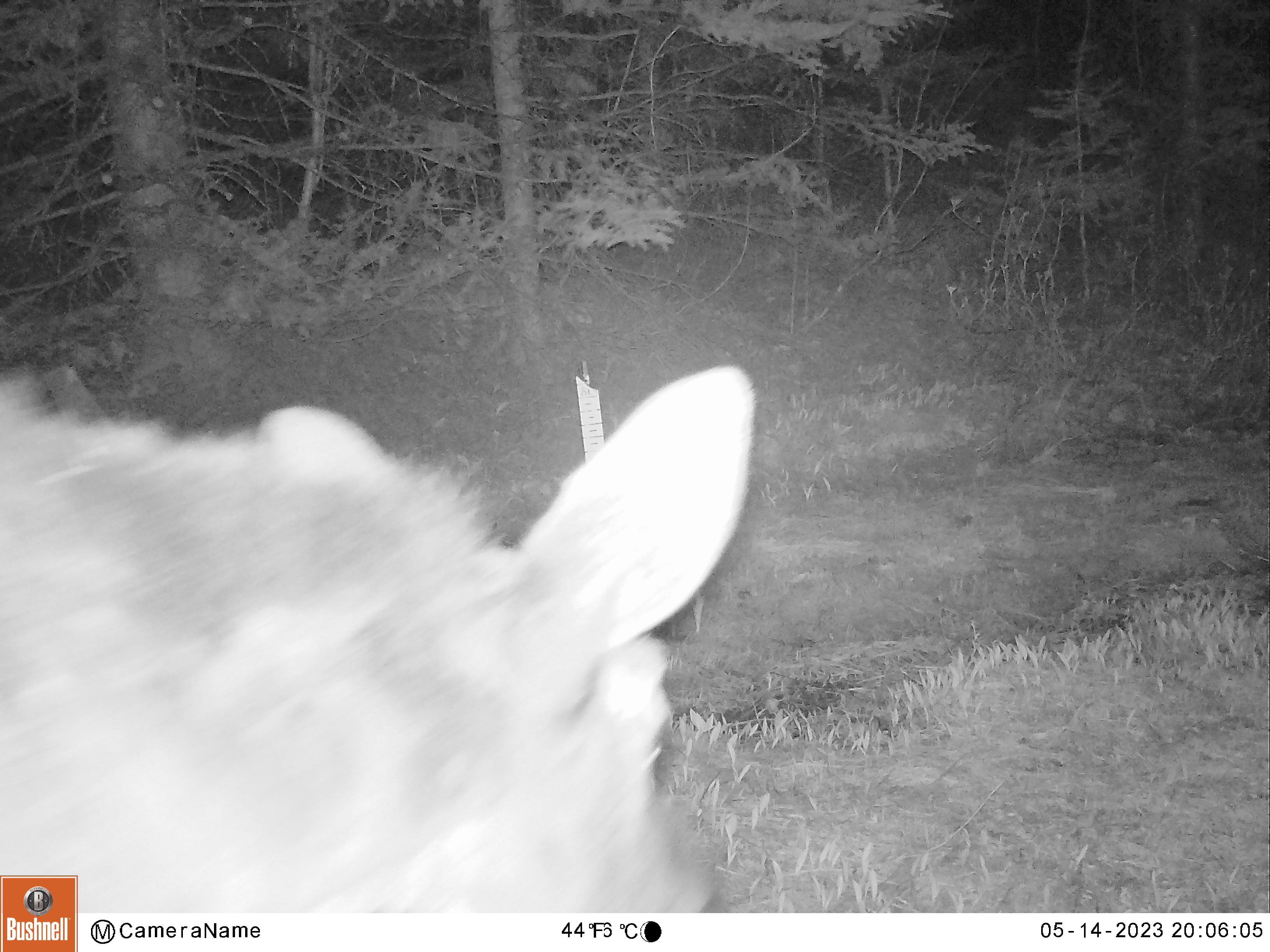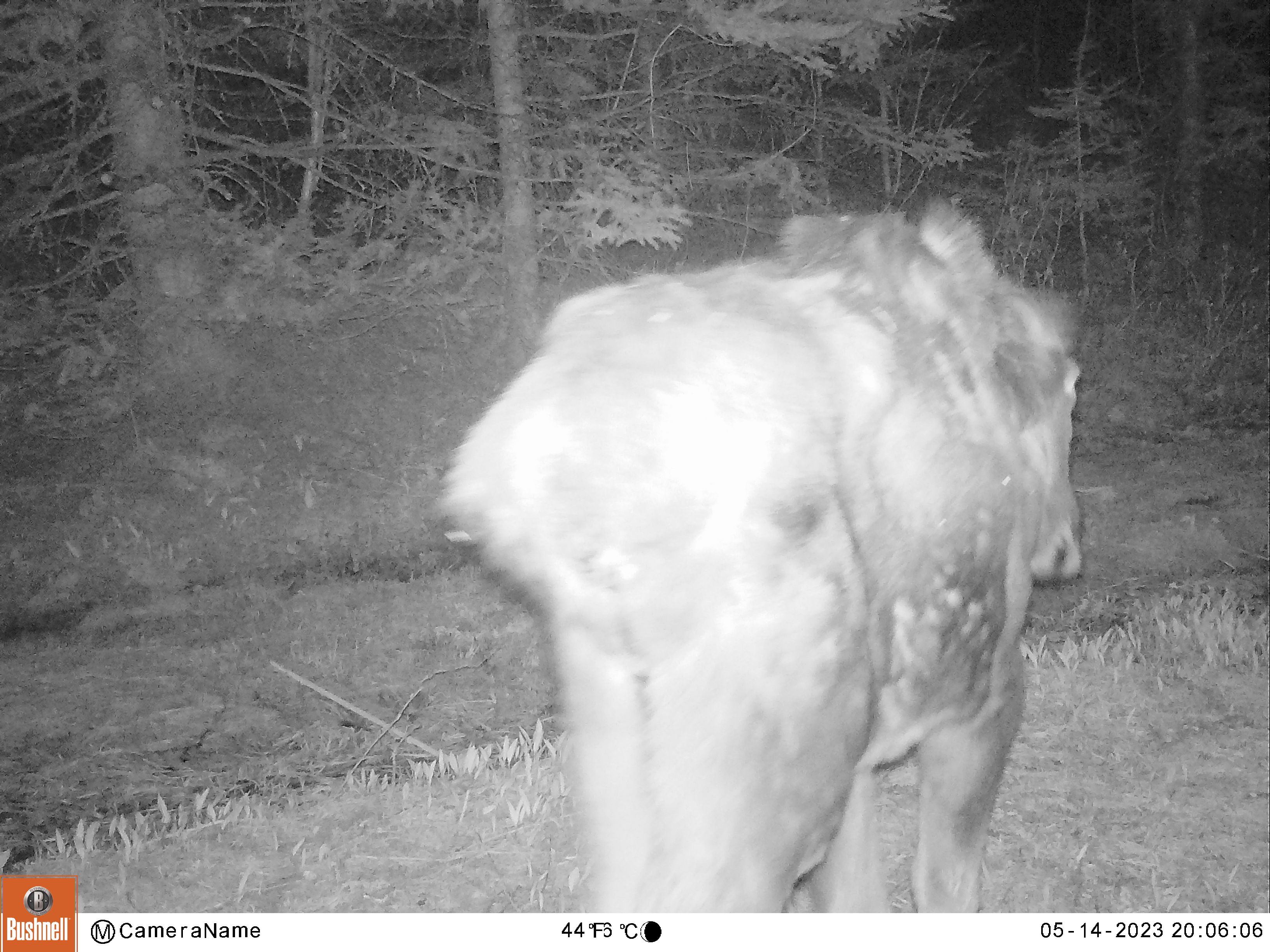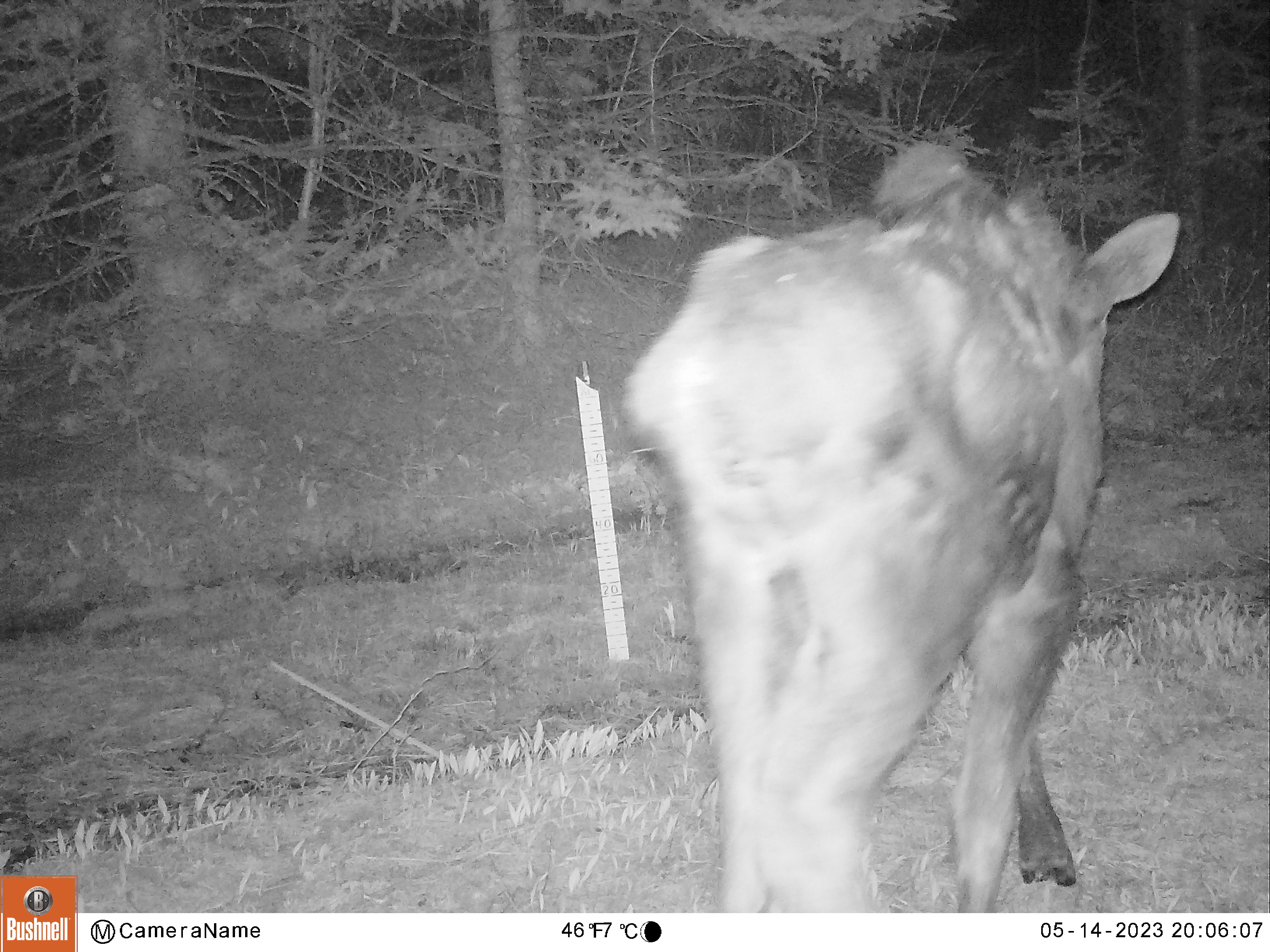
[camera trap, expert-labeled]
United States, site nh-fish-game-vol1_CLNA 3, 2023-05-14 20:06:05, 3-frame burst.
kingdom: Animalia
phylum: Chordata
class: Mammalia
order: Artiodactyla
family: Cervidae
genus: Alces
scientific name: Alces alces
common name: moose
Moose (Alces alces).